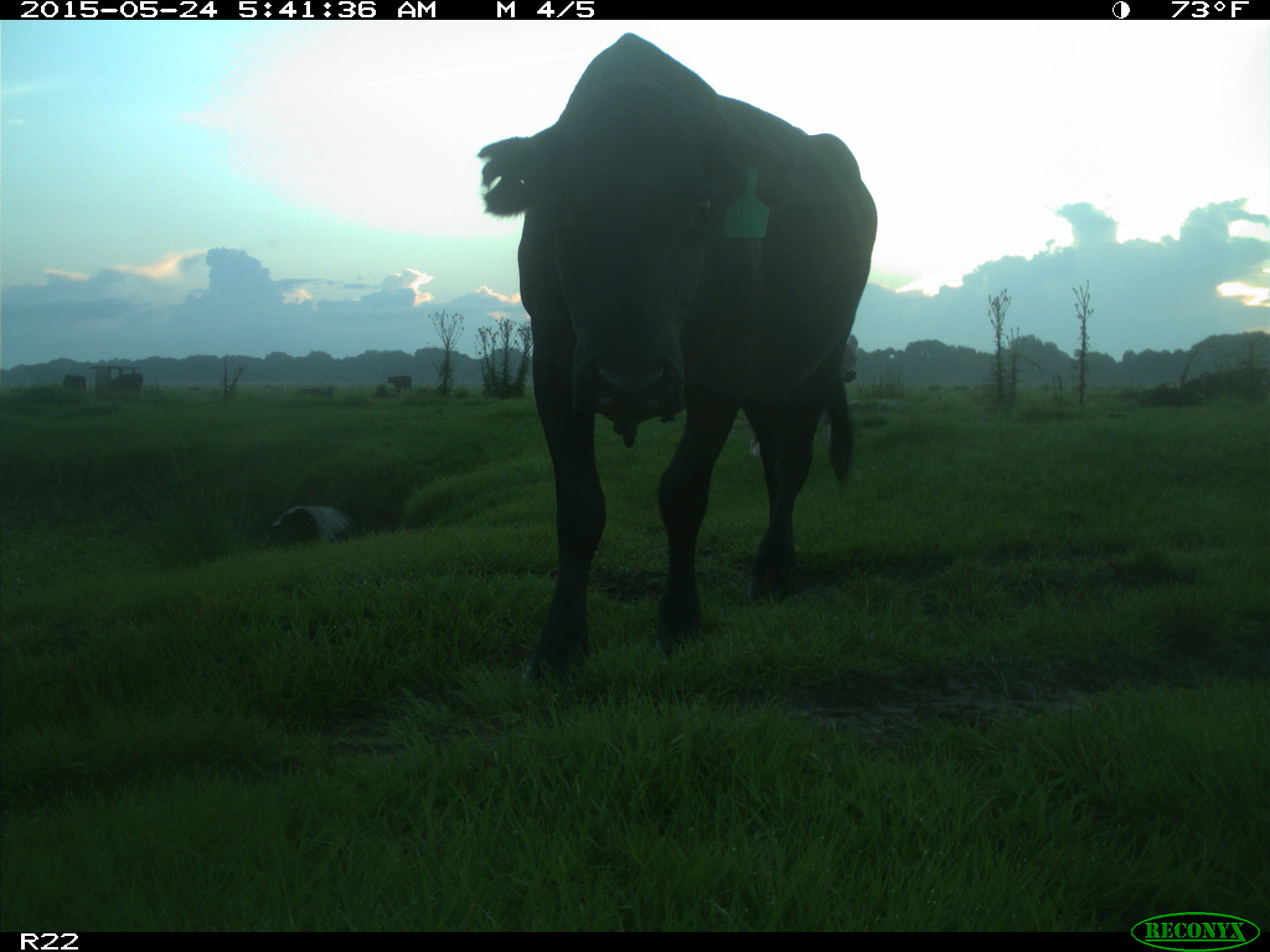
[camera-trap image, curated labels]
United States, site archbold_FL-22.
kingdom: Animalia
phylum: Chordata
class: Mammalia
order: Artiodactyla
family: Bovidae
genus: Bos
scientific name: Bos taurus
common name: domestic cow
Bos taurus (domestic cow).